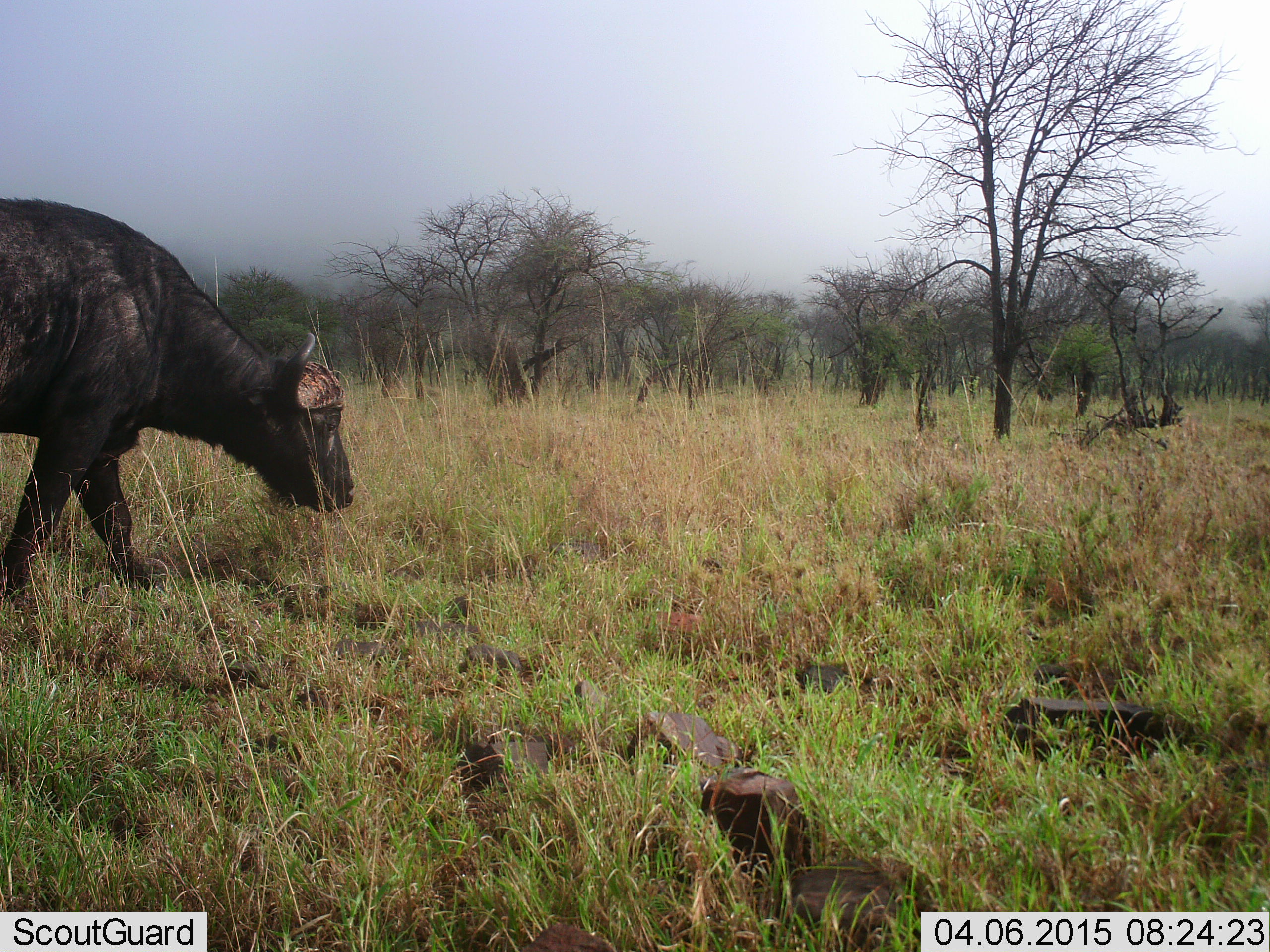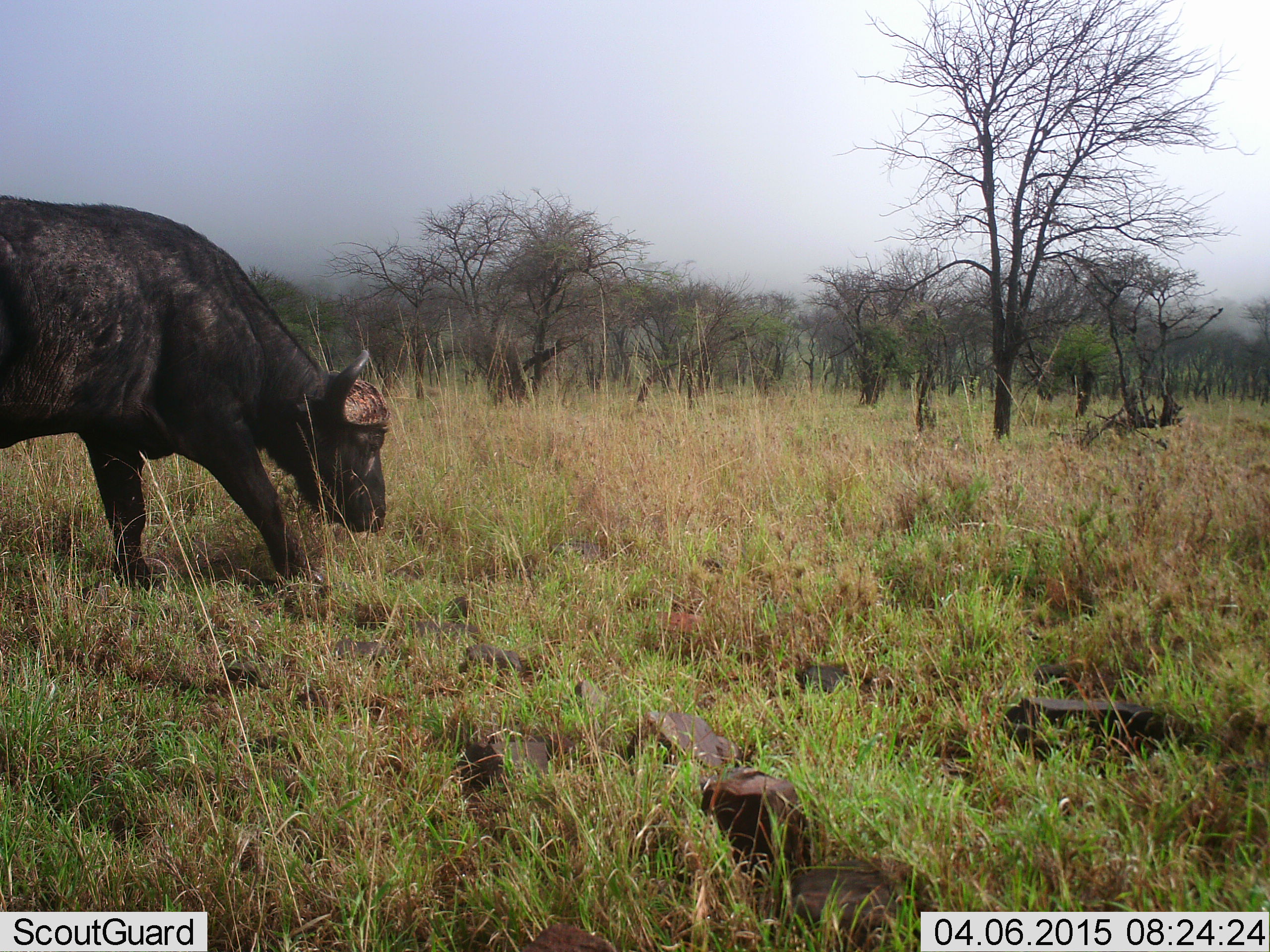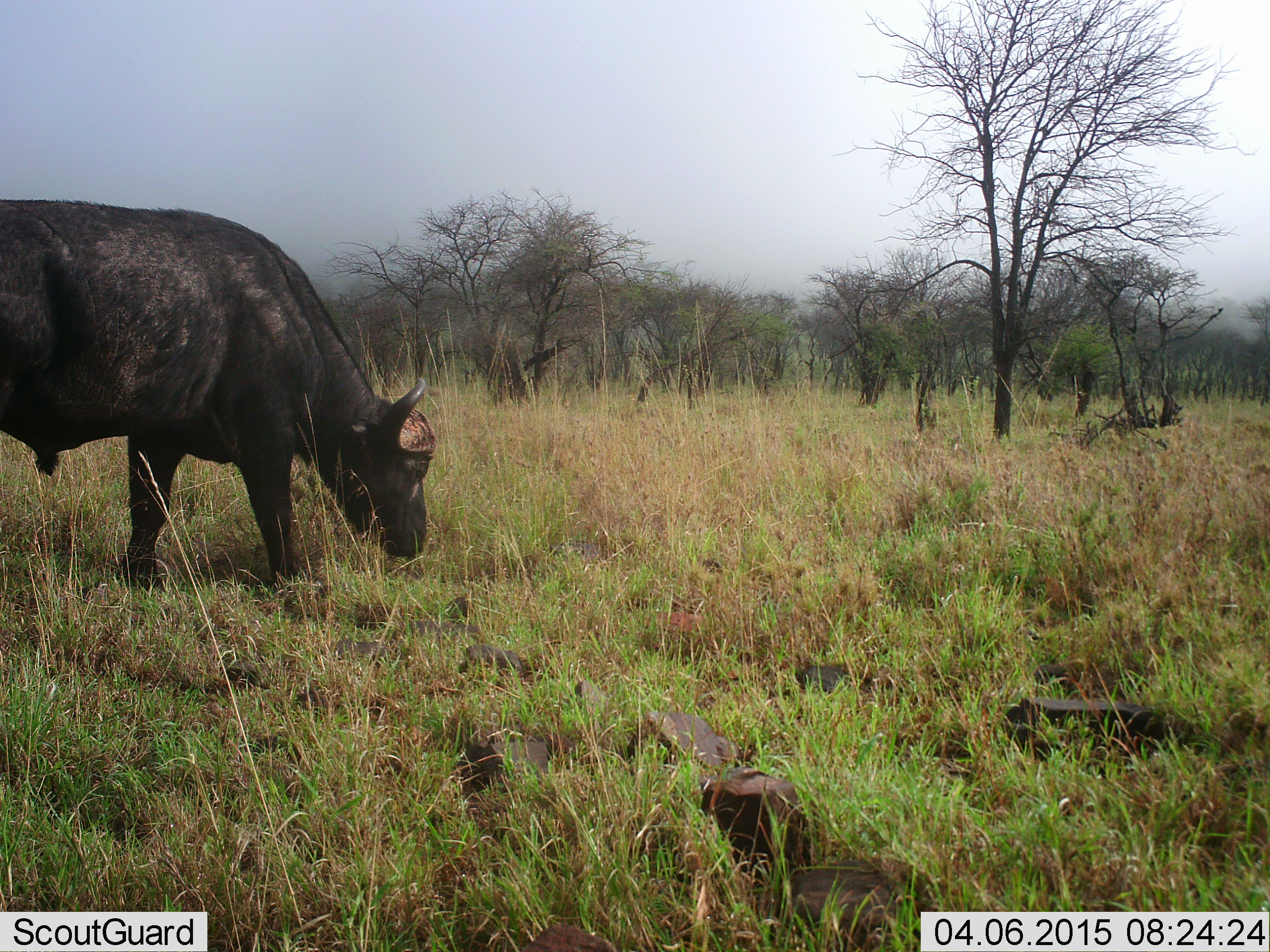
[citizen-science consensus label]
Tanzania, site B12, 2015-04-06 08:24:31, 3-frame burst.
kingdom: Animalia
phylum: Chordata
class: Mammalia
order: Artiodactyla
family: Bovidae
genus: Syncerus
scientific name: Syncerus caffer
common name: cape buffalo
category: buffalo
Buffalo (cape buffalo) (Syncerus caffer), count 1. Behavior (volunteer vote fractions): standing 10%, resting 0%, moving 60%, interacting 0%. Young present (vote fraction): 0%. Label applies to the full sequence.